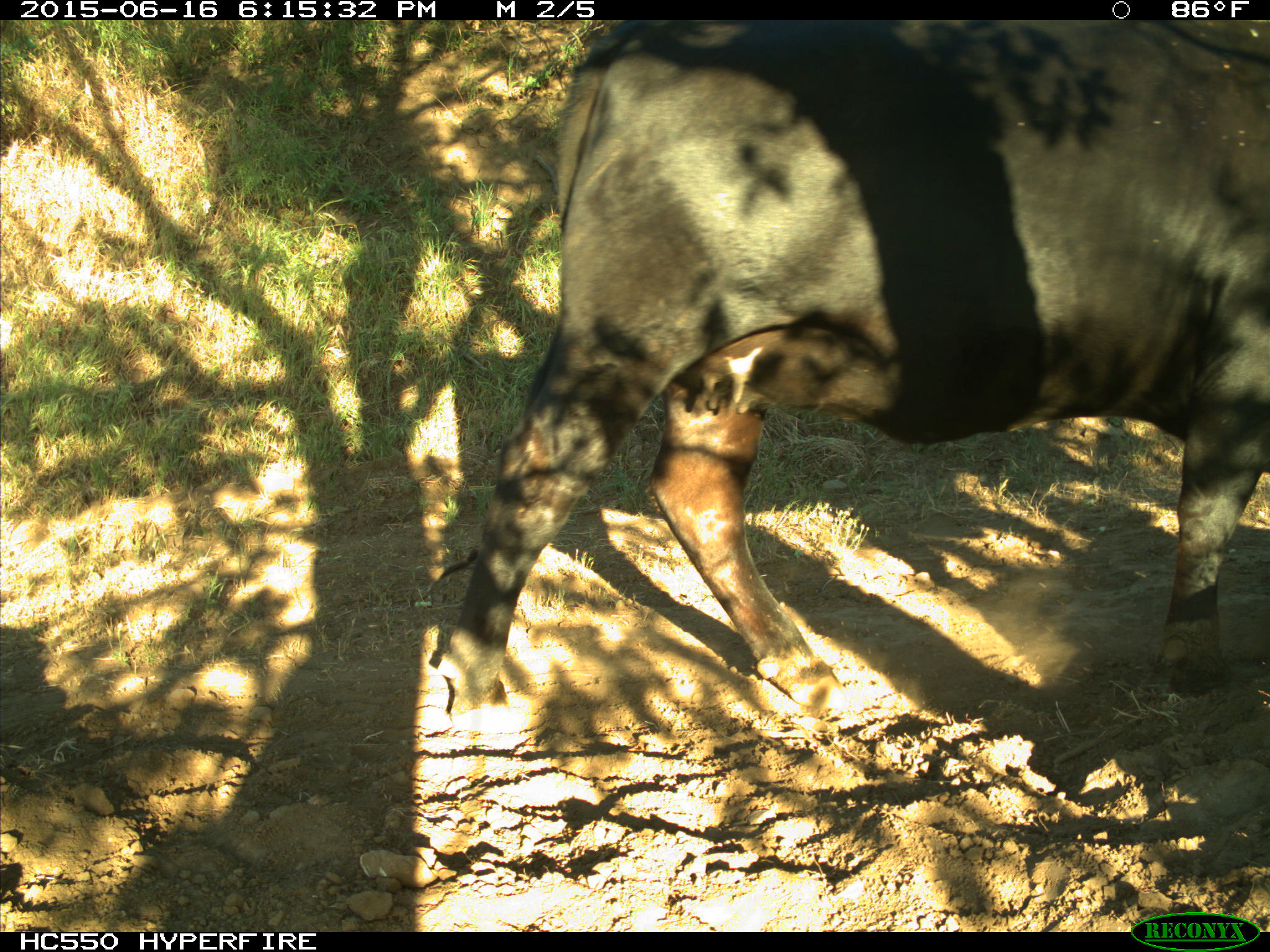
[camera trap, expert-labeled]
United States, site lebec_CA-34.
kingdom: Animalia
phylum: Chordata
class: Mammalia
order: Artiodactyla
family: Bovidae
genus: Bos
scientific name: Bos taurus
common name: domestic cow